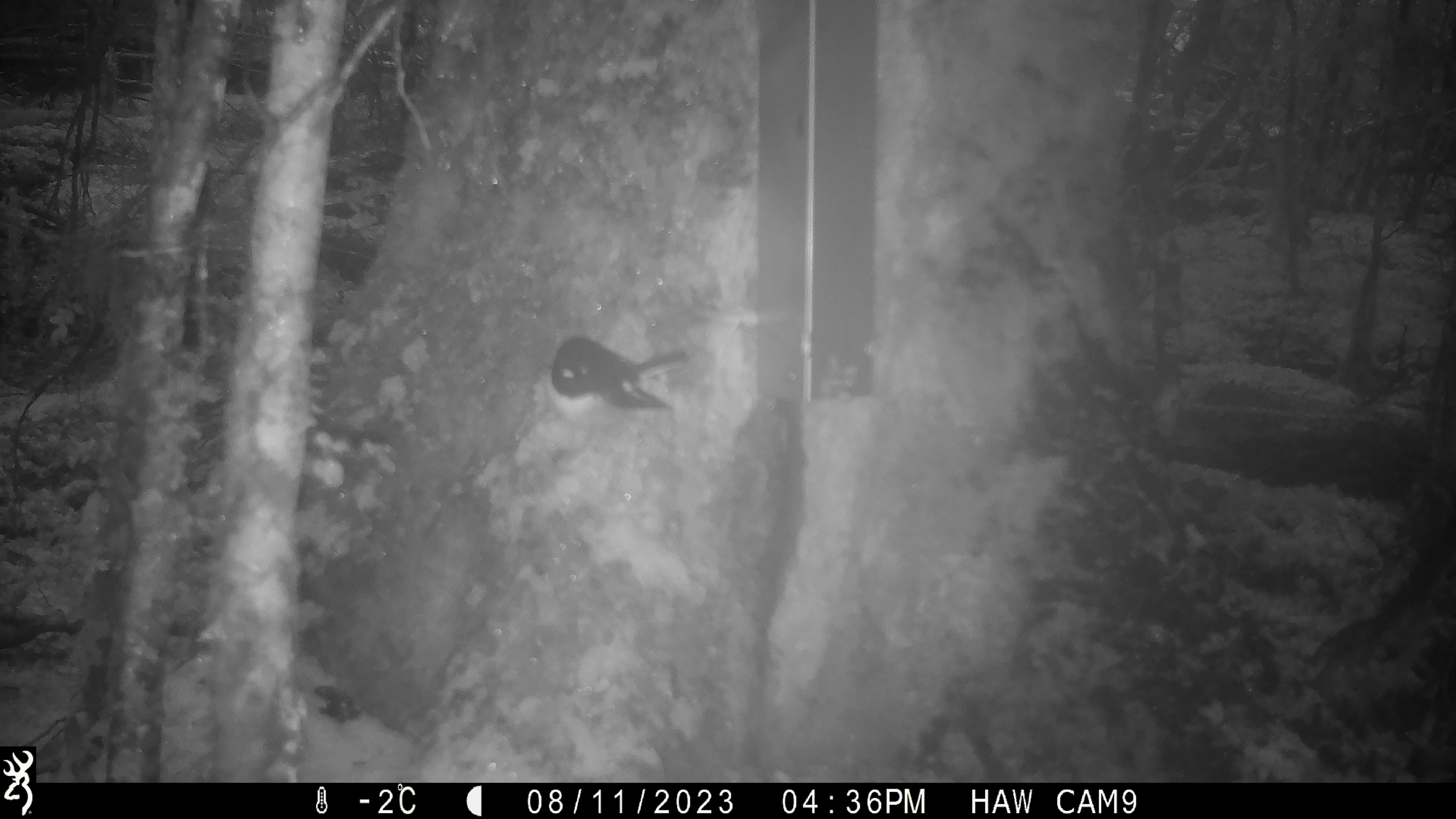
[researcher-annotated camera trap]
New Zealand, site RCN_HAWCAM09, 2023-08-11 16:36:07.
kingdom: Animalia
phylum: Chordata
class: Aves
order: Passeriformes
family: Petroicidae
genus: Petroica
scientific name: Petroica macrocephala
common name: tomtit